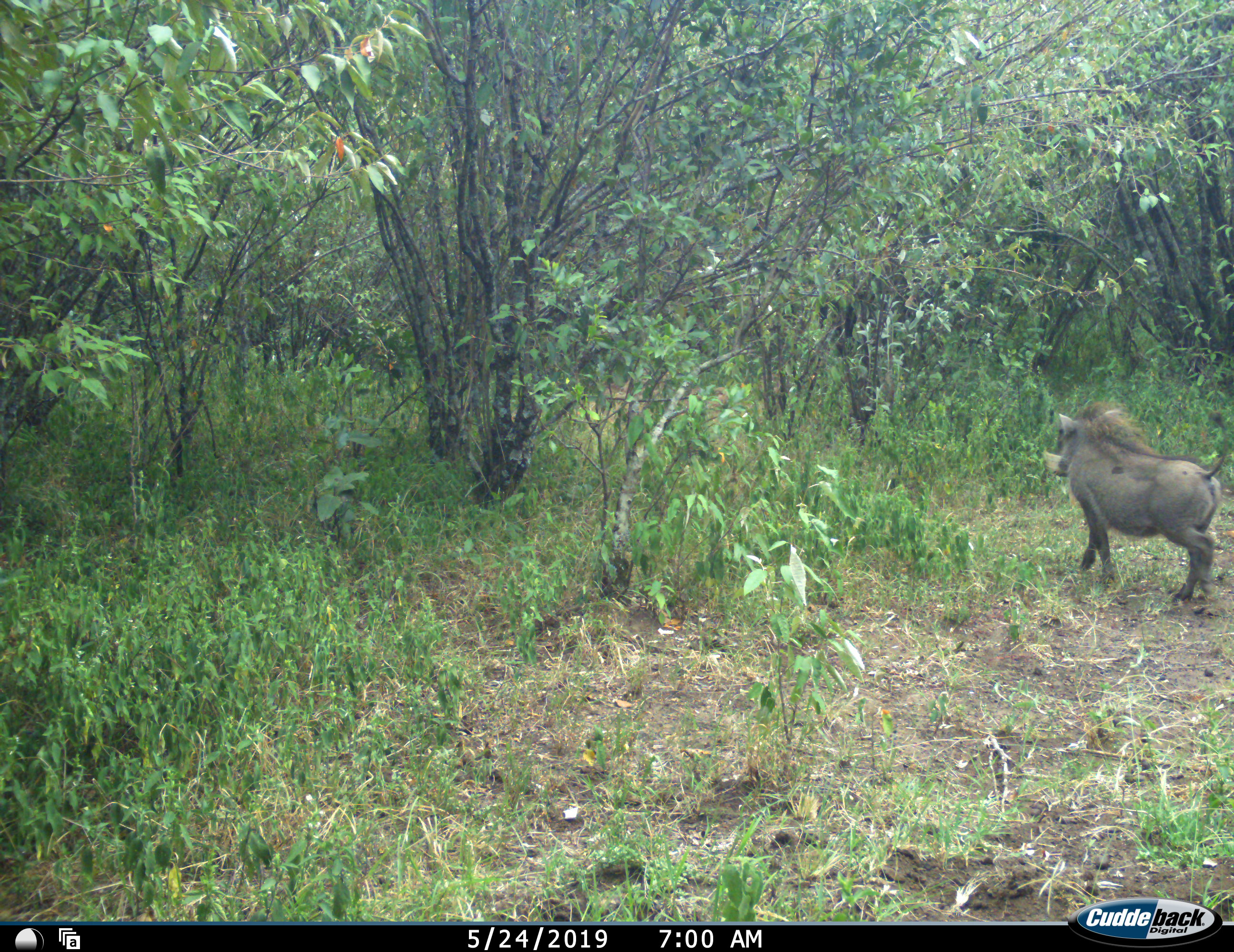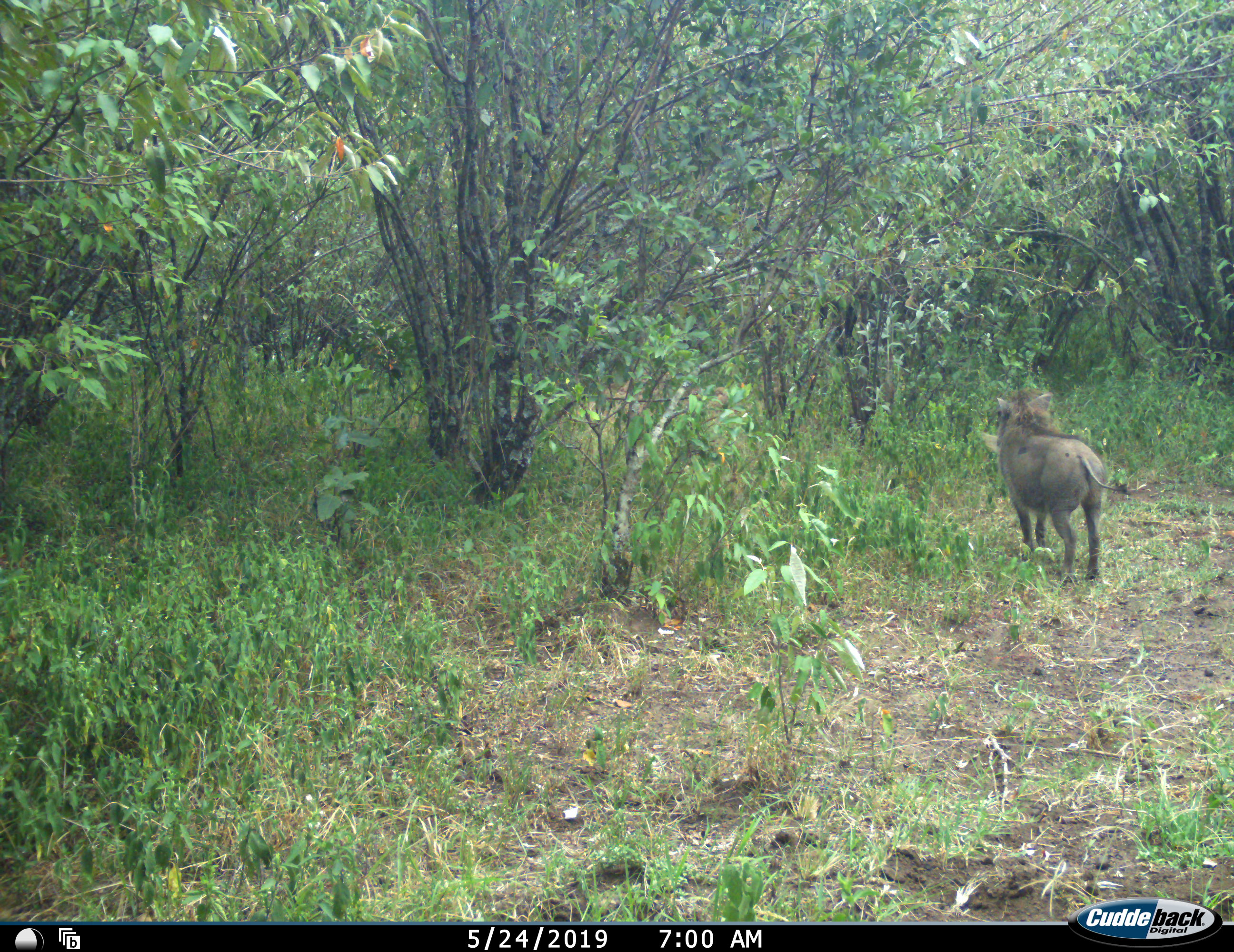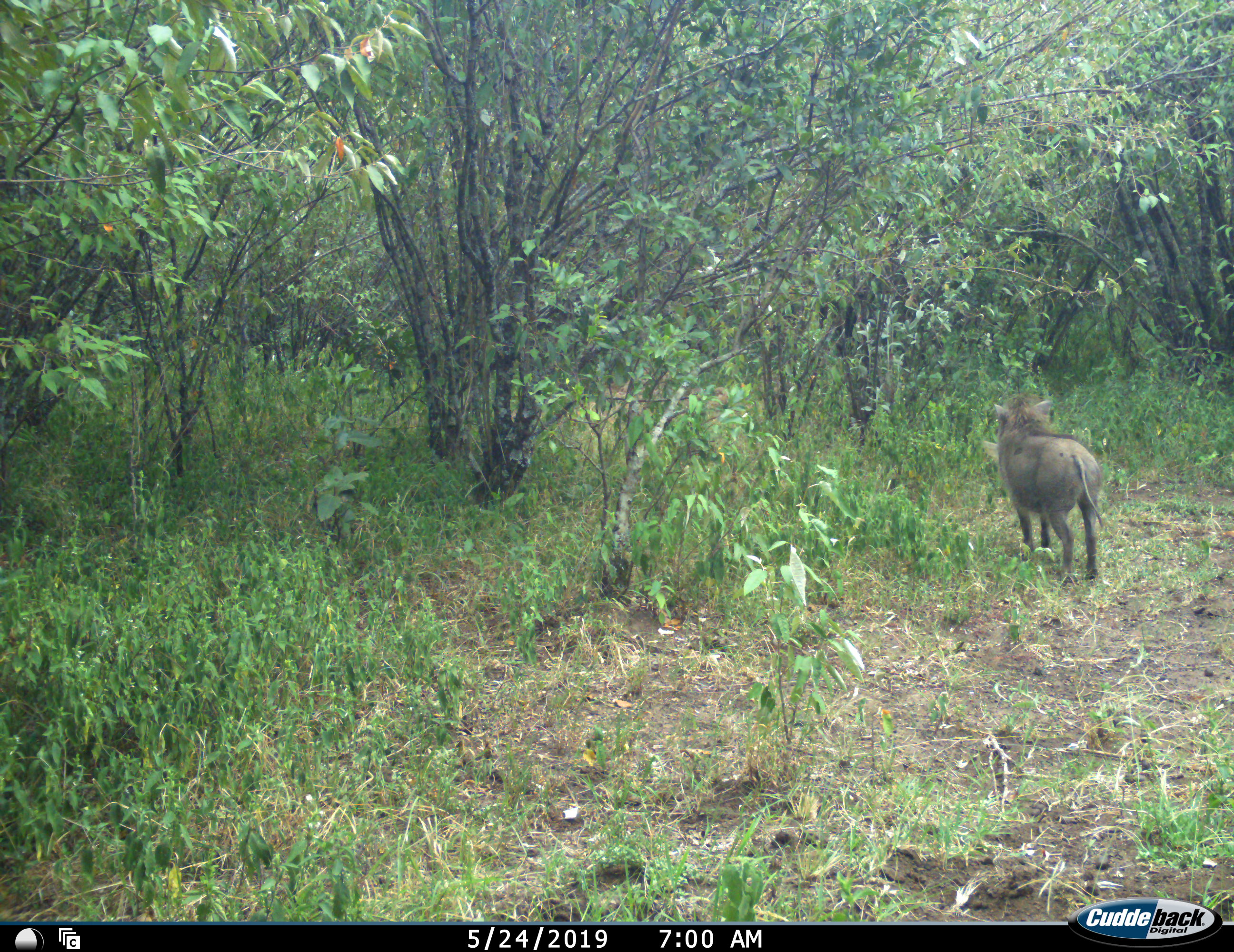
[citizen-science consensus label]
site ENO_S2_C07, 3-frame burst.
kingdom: Animalia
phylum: Chordata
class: Mammalia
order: Artiodactyla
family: Suidae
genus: Phacochoerus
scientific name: Phacochoerus africanus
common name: warthog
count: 1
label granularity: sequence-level